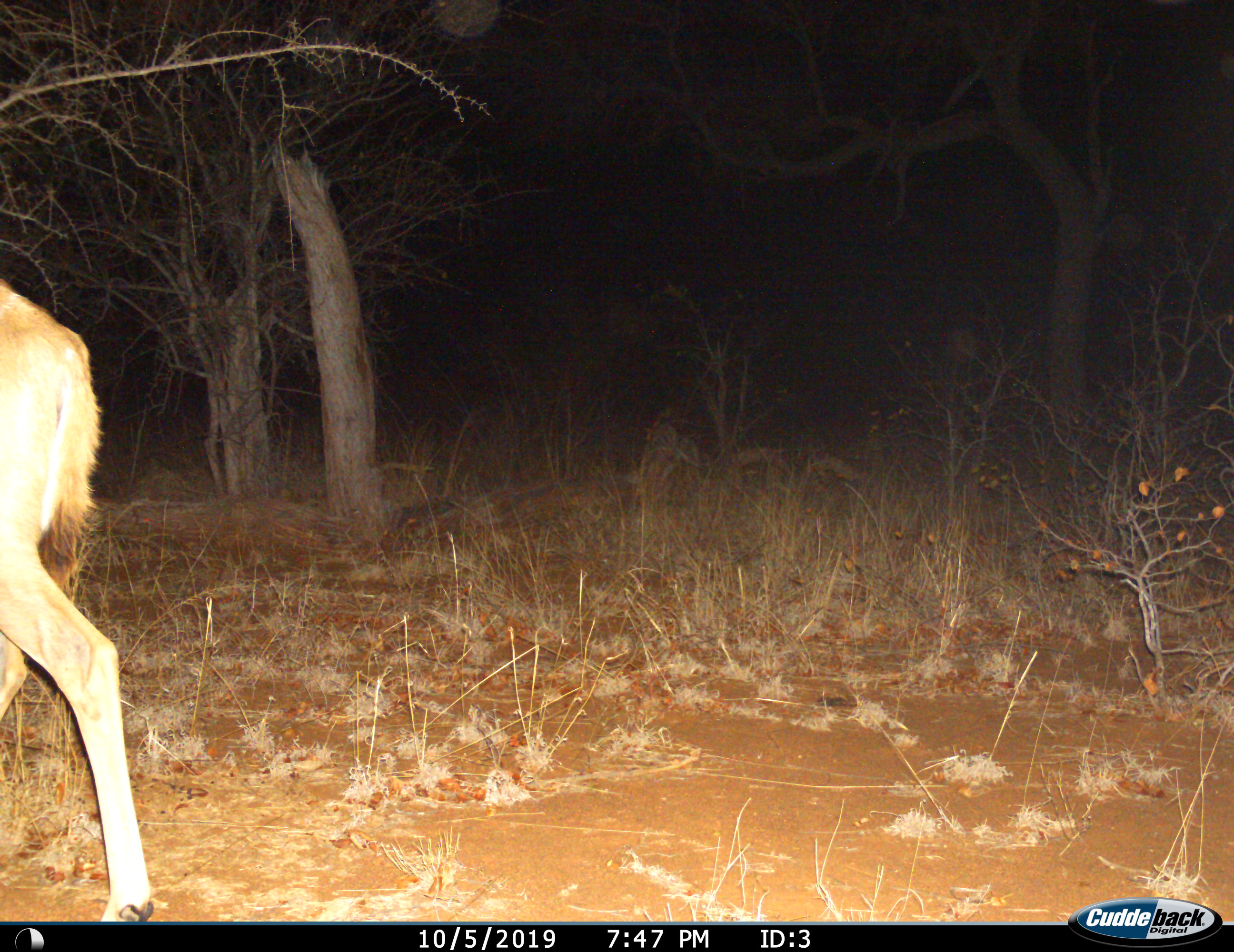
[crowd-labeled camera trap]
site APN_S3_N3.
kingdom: Animalia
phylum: Chordata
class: Mammalia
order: Artiodactyla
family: Bovidae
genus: Tragelaphus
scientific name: Tragelaphus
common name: kudu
Kudu (Tragelaphus), count 1. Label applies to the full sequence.